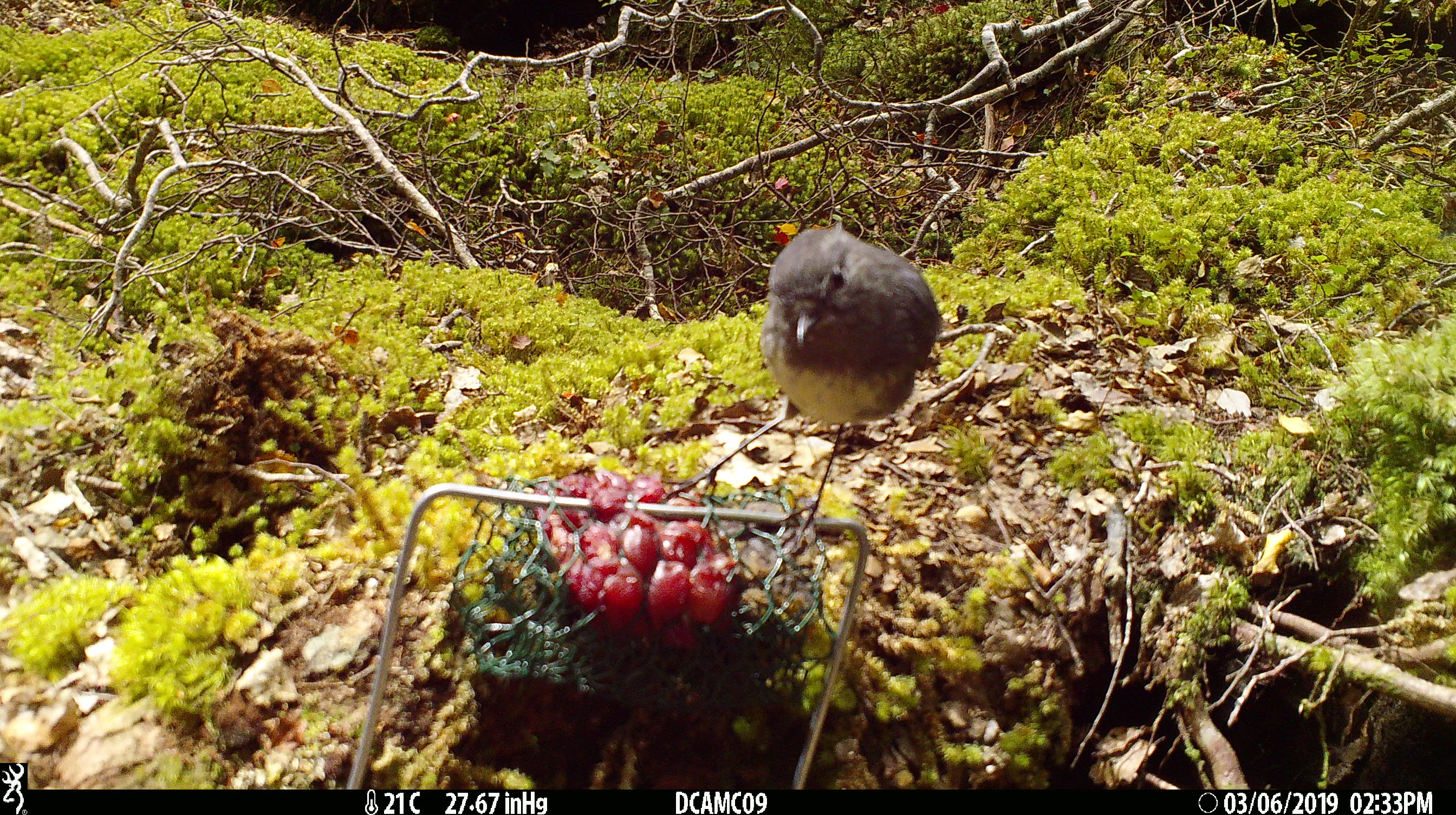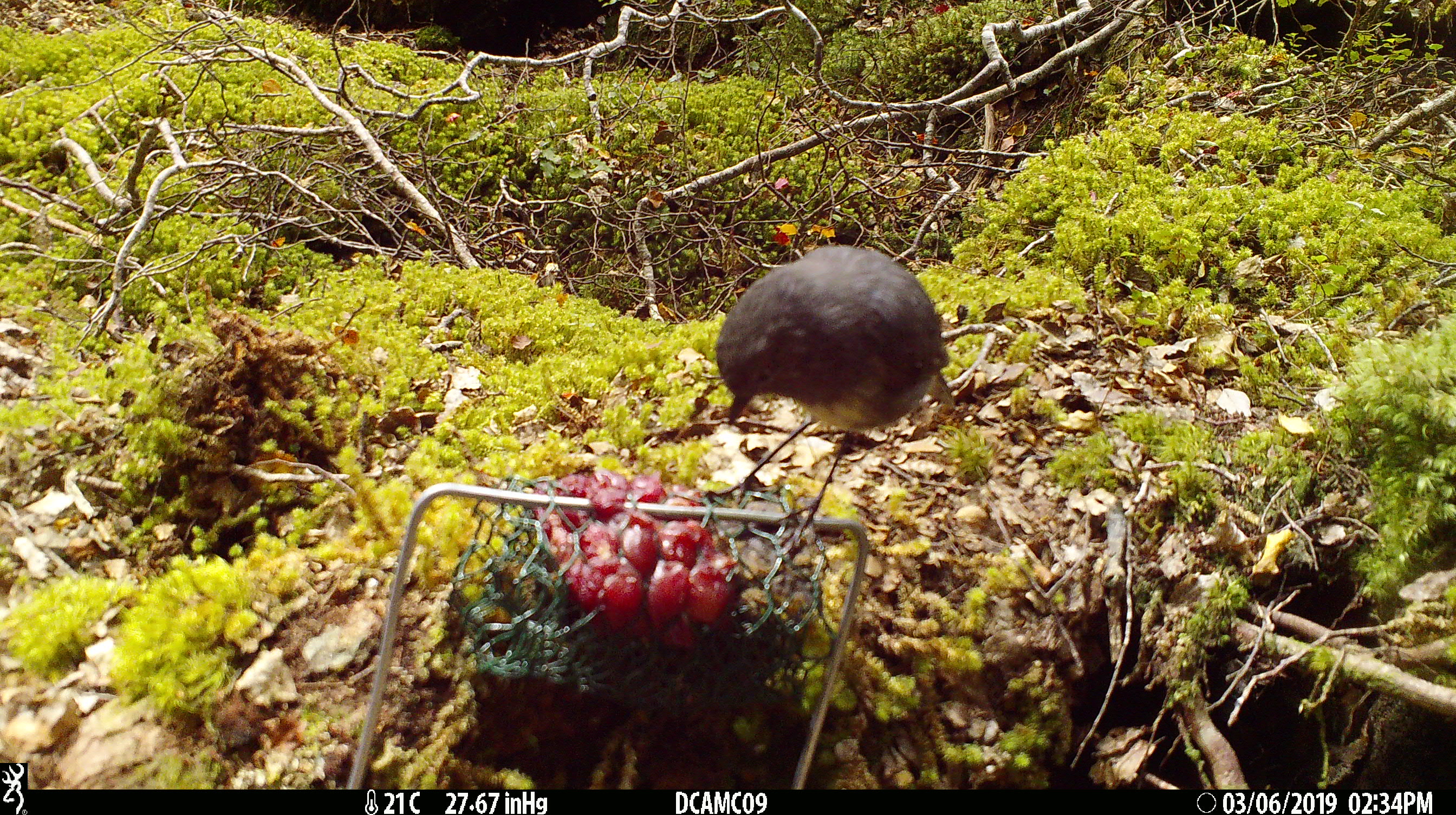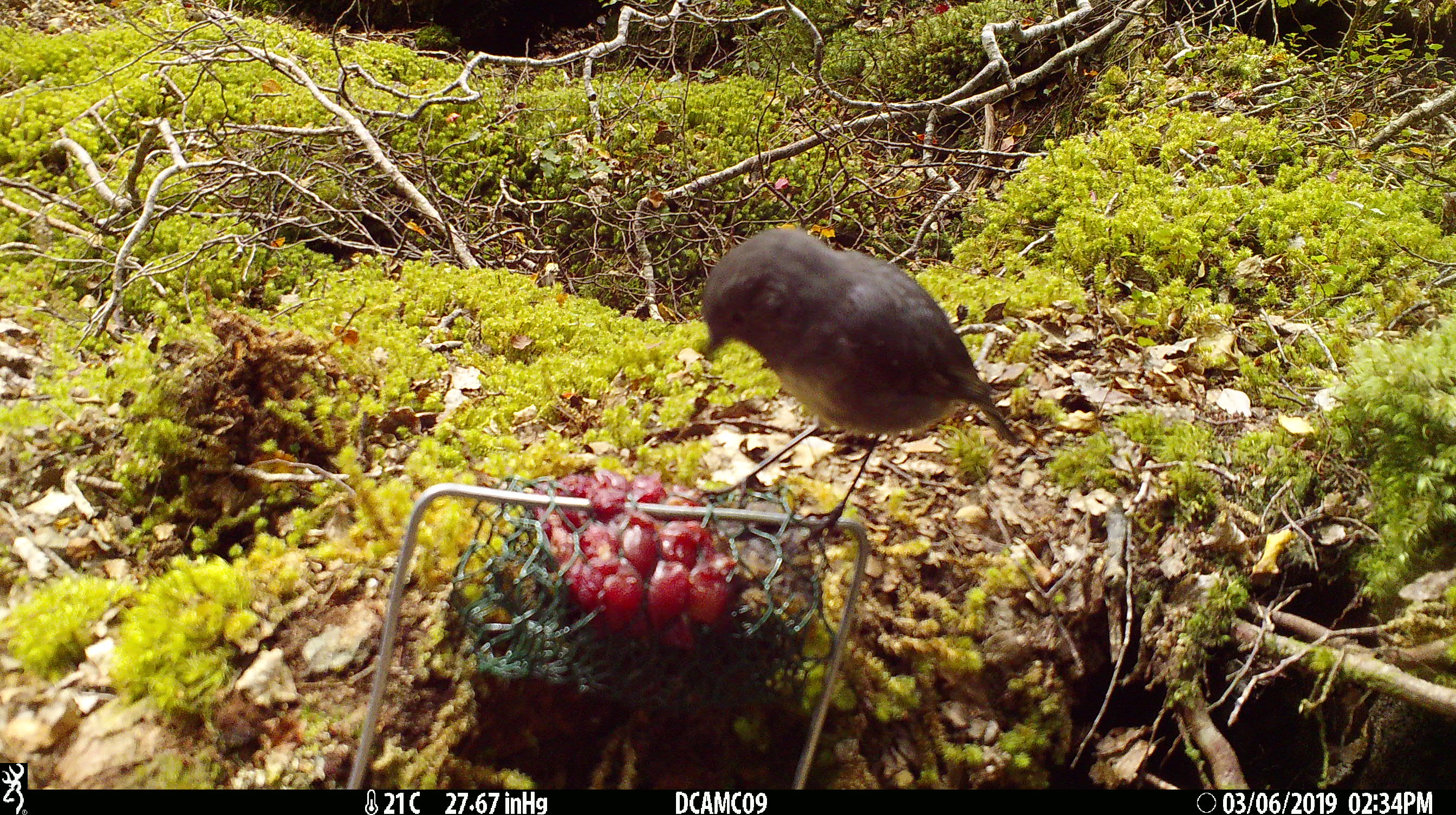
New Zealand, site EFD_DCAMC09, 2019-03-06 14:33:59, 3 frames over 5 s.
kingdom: Animalia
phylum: Chordata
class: Aves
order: Passeriformes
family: Petroicidae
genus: Petroica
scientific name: Petroica australis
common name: new zealand robin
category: robin